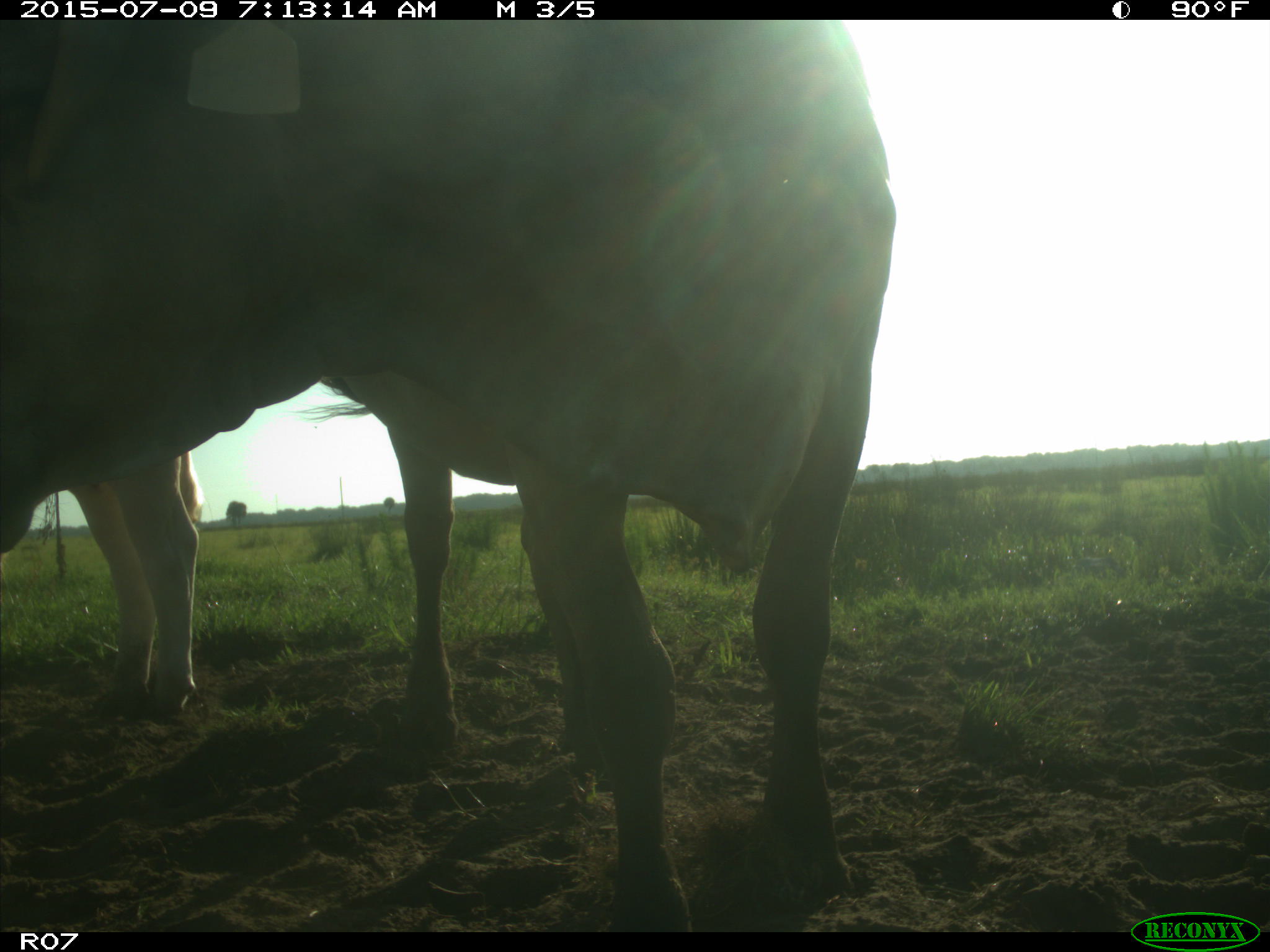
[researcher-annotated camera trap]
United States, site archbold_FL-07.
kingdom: Animalia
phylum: Chordata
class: Mammalia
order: Artiodactyla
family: Bovidae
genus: Bos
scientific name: Bos taurus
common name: domestic cow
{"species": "Bos taurus (domestic cow)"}